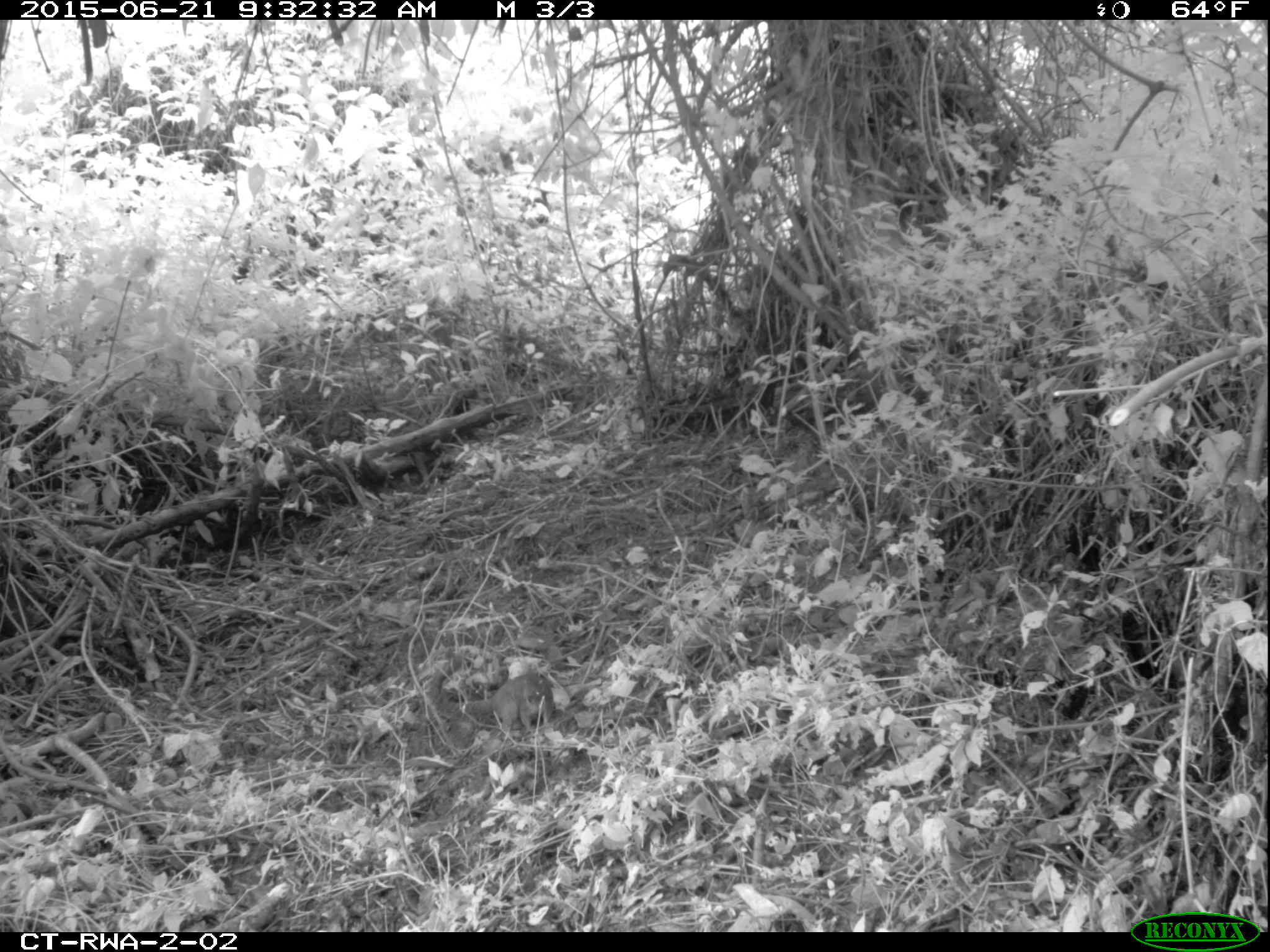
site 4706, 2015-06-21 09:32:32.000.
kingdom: Animalia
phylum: Chordata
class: Mammalia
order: Rodentia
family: Sciuridae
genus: Funisciurus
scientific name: Funisciurus carruthersi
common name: carruther's mountain squirrel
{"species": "Funisciurus carruthersi (carruther's mountain squirrel)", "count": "1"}